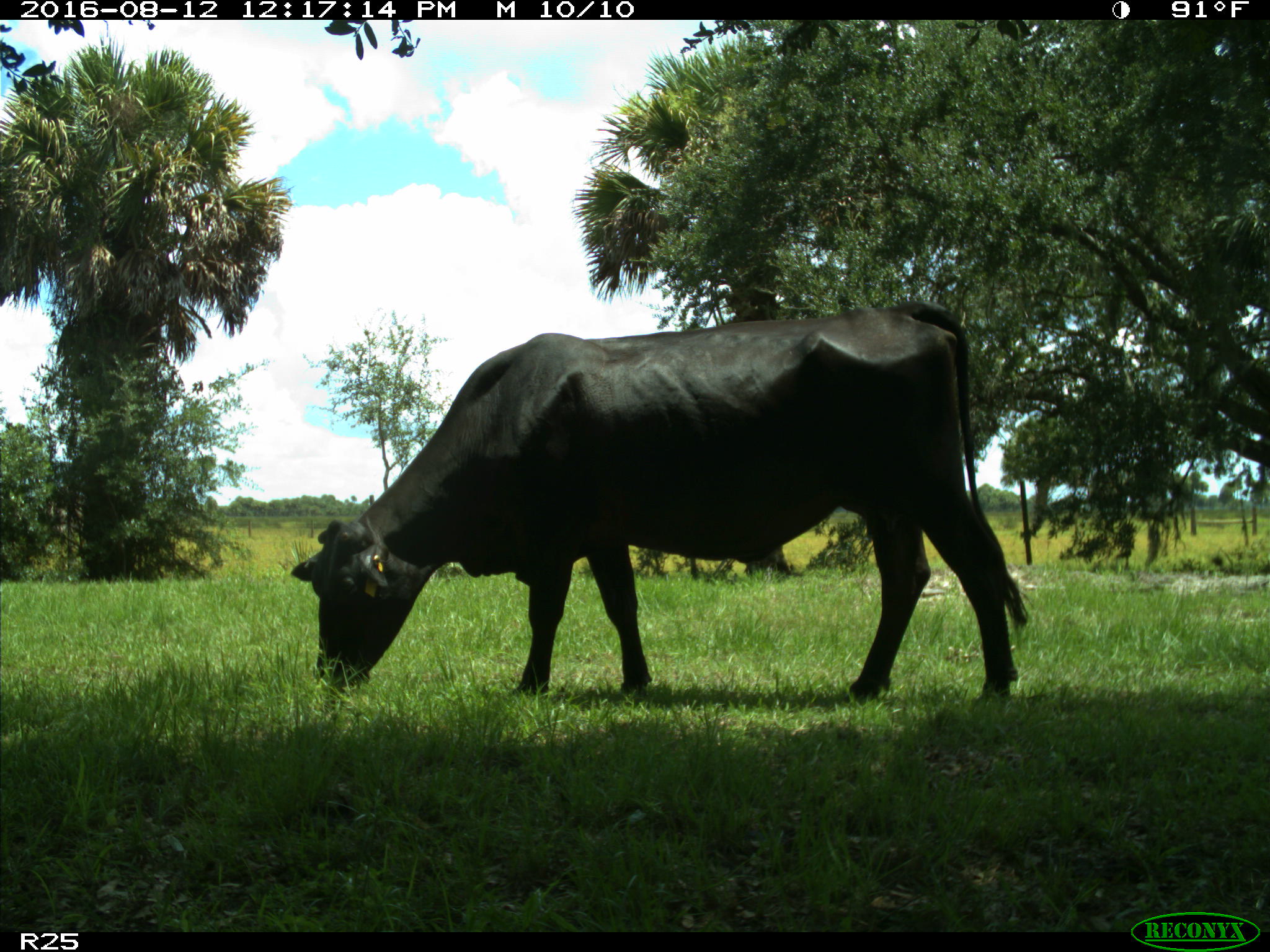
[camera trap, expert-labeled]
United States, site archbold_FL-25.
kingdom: Animalia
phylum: Chordata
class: Mammalia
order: Artiodactyla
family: Bovidae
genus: Bos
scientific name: Bos taurus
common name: domestic cow